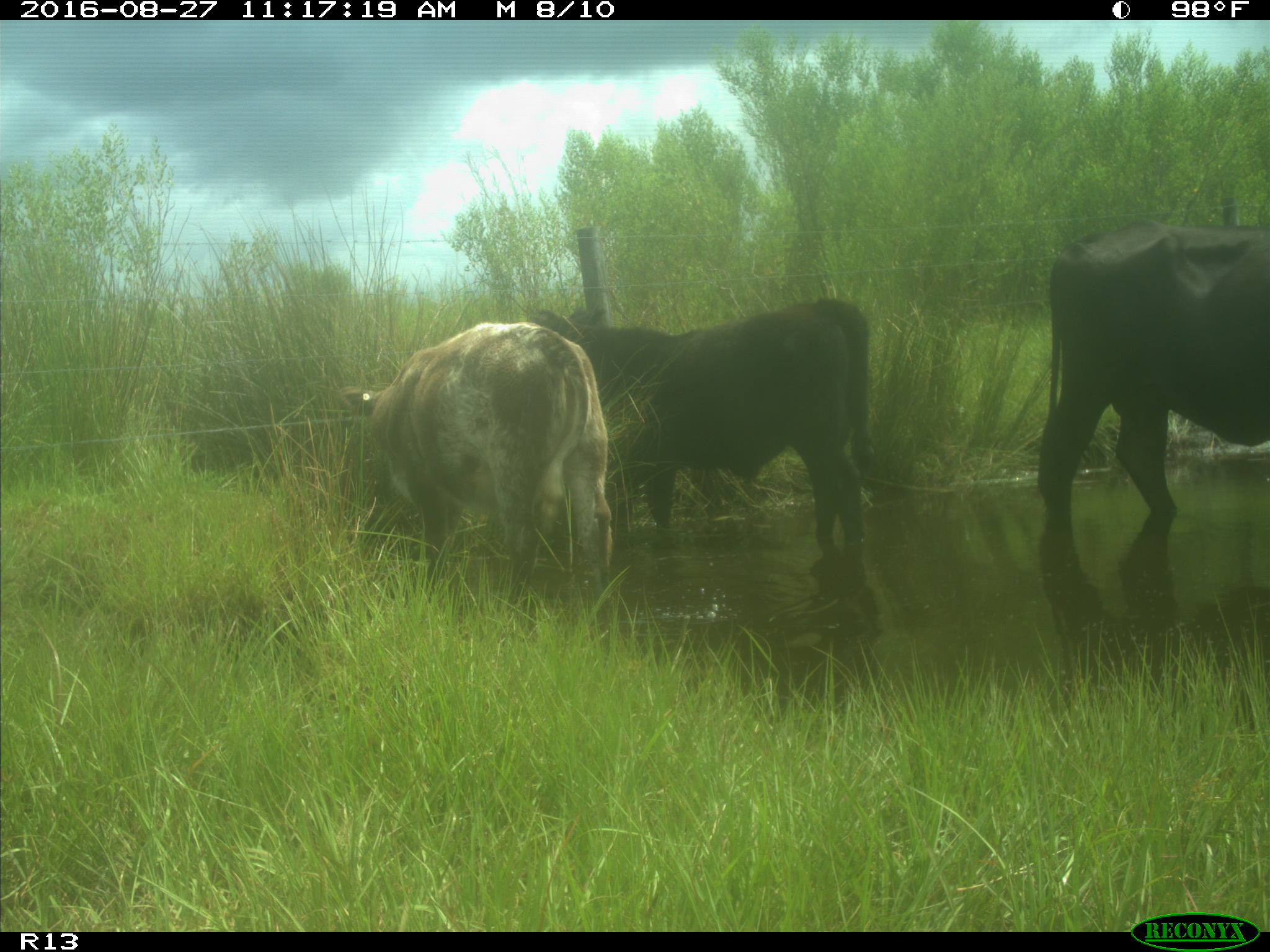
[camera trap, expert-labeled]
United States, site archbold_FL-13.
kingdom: Animalia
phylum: Chordata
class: Mammalia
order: Artiodactyla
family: Bovidae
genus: Bos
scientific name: Bos taurus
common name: domestic cow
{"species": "Bos taurus (domestic cow)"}